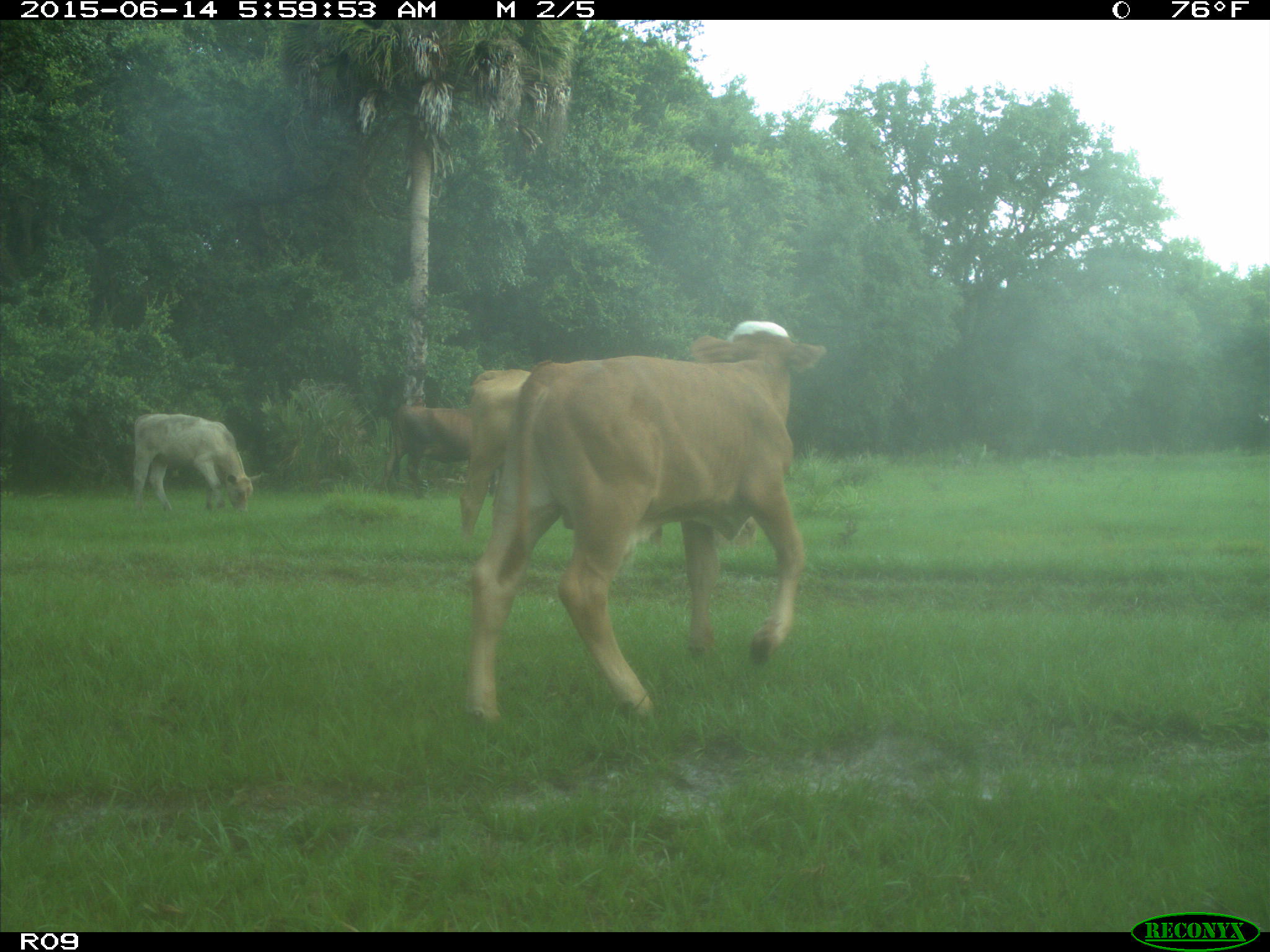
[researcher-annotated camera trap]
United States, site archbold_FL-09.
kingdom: Animalia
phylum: Chordata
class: Mammalia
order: Artiodactyla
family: Bovidae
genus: Bos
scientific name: Bos taurus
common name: domestic cow